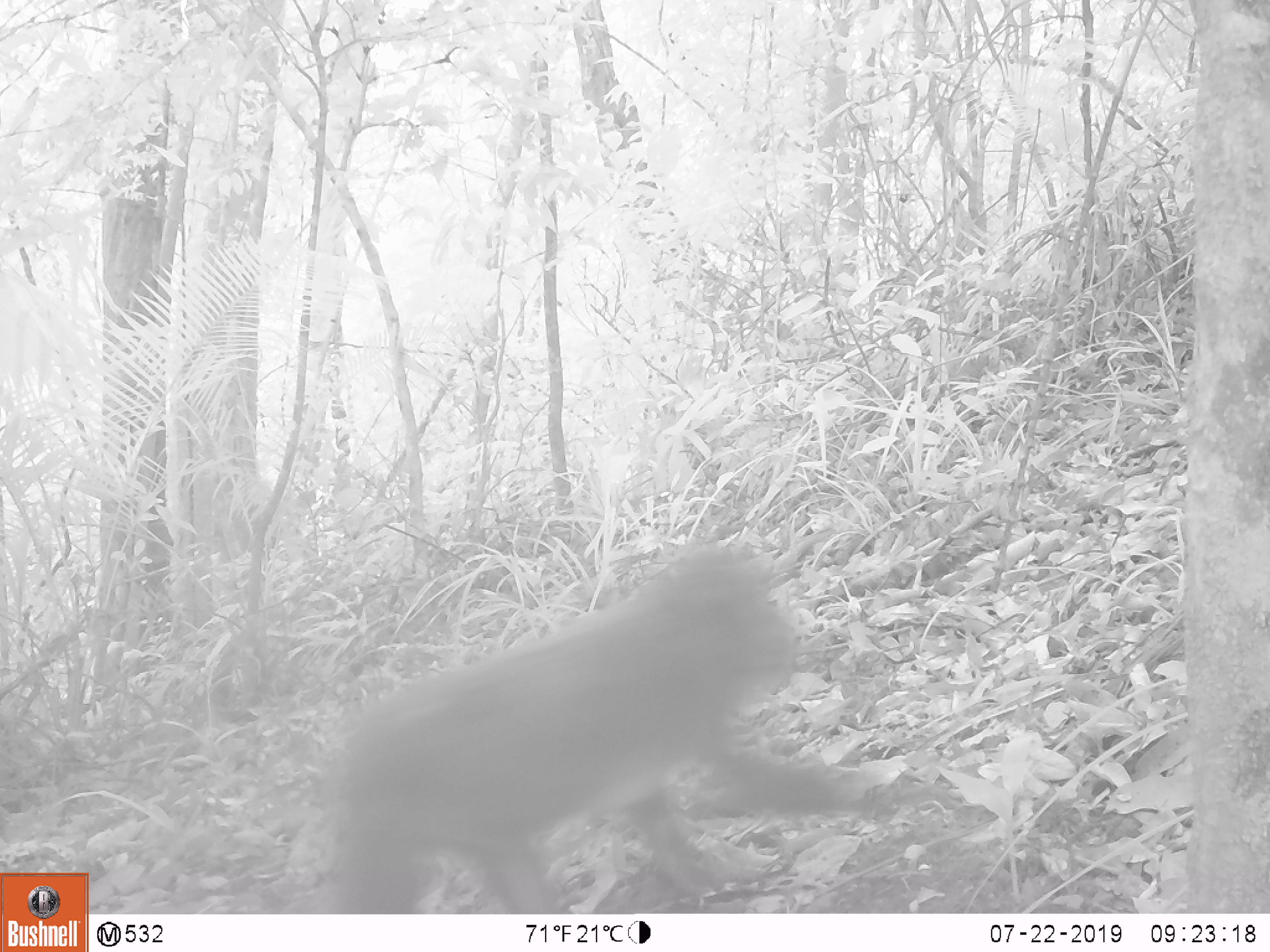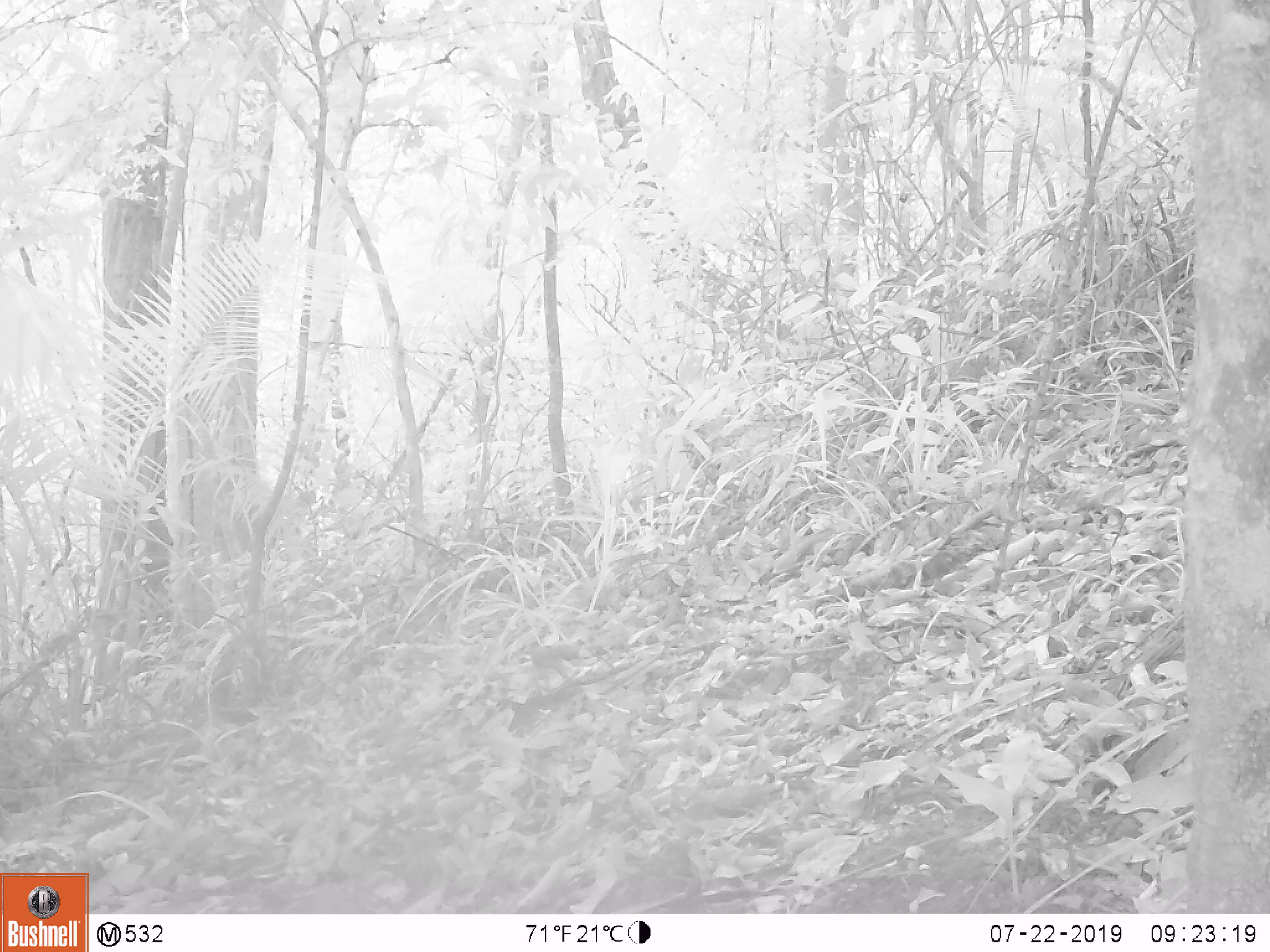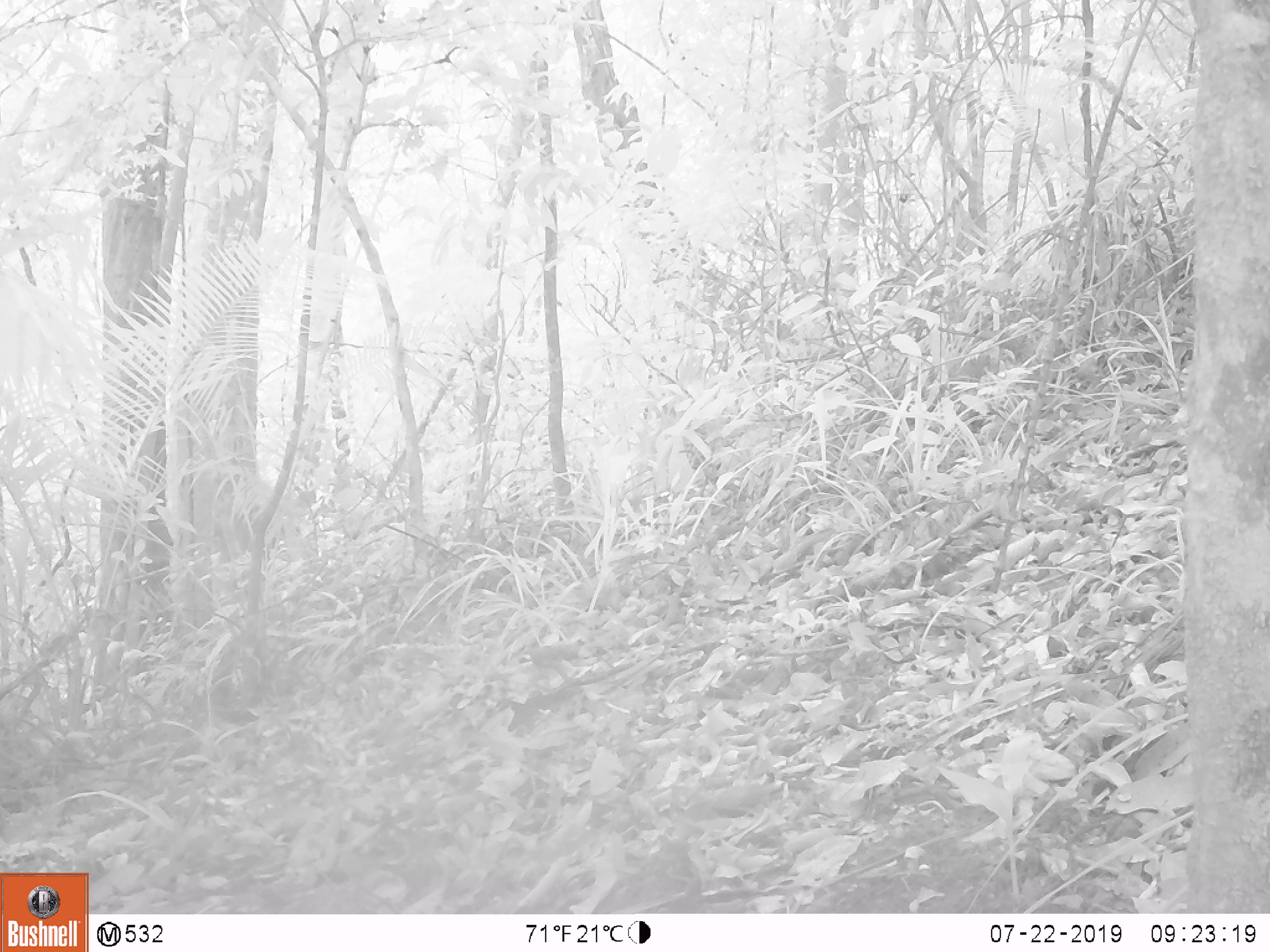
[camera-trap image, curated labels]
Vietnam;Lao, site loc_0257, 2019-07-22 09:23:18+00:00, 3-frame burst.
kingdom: Animalia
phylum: Chordata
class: Mammalia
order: Primates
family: Cercopithecidae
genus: Macaca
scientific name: Macaca arctoides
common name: stump-tailed macaque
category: stump tailed macaque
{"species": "stump tailed macaque (stump-tailed macaque) (Macaca arctoides)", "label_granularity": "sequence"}